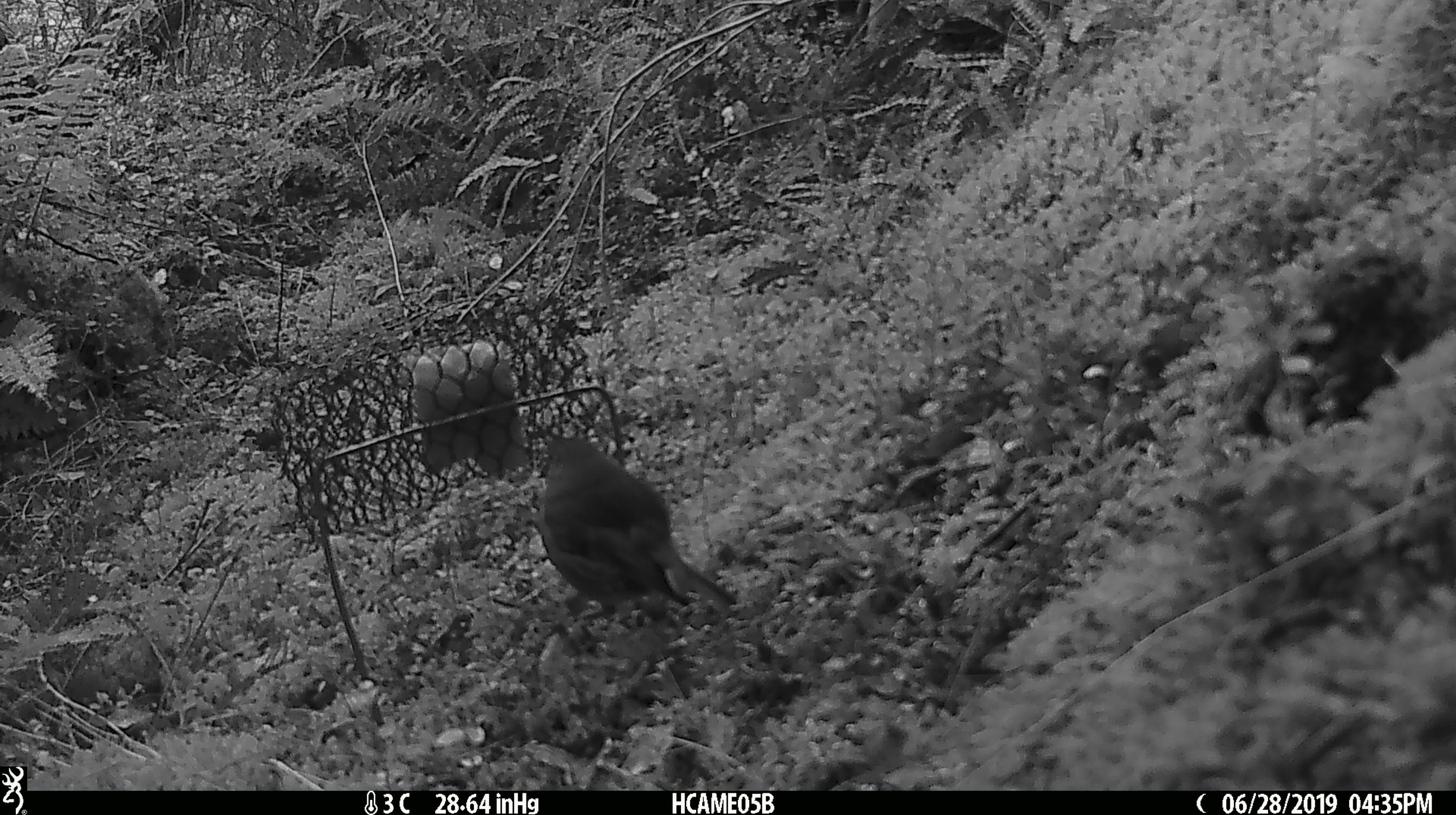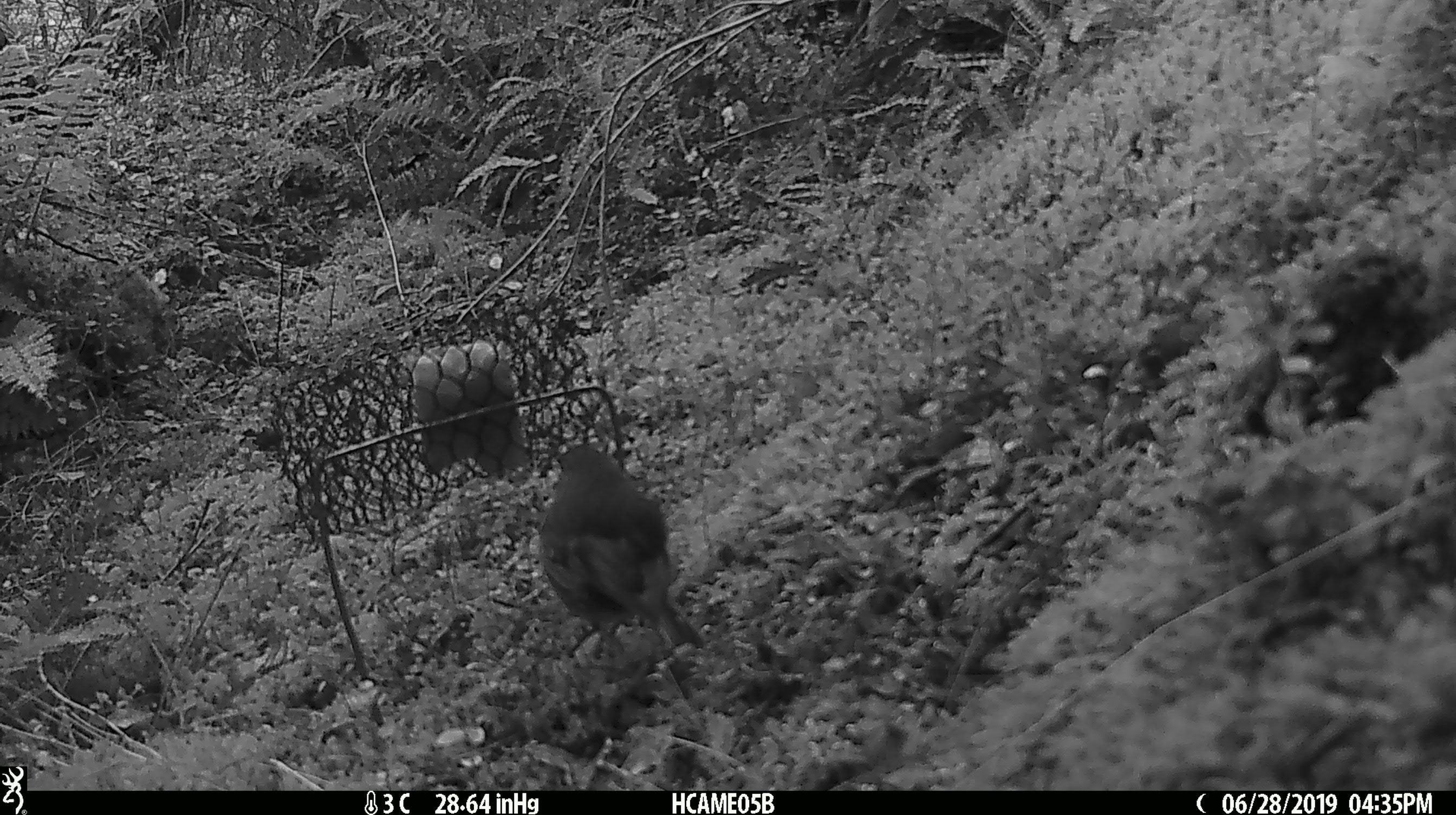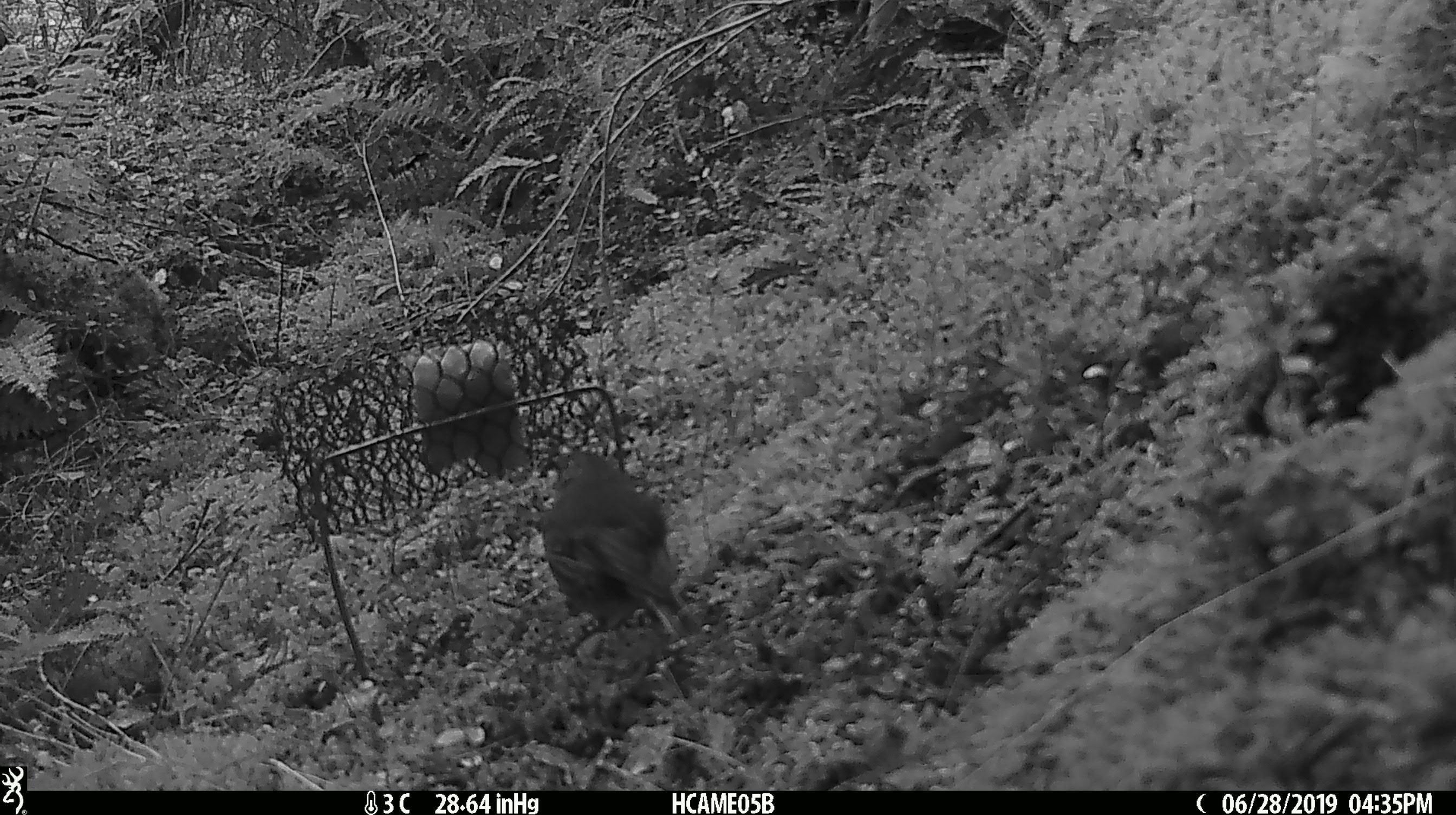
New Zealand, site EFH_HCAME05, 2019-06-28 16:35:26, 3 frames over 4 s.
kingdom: Animalia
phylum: Chordata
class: Aves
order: Passeriformes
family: Petroicidae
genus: Petroica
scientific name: Petroica australis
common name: new zealand robin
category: robin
Robin (new zealand robin) (Petroica australis).